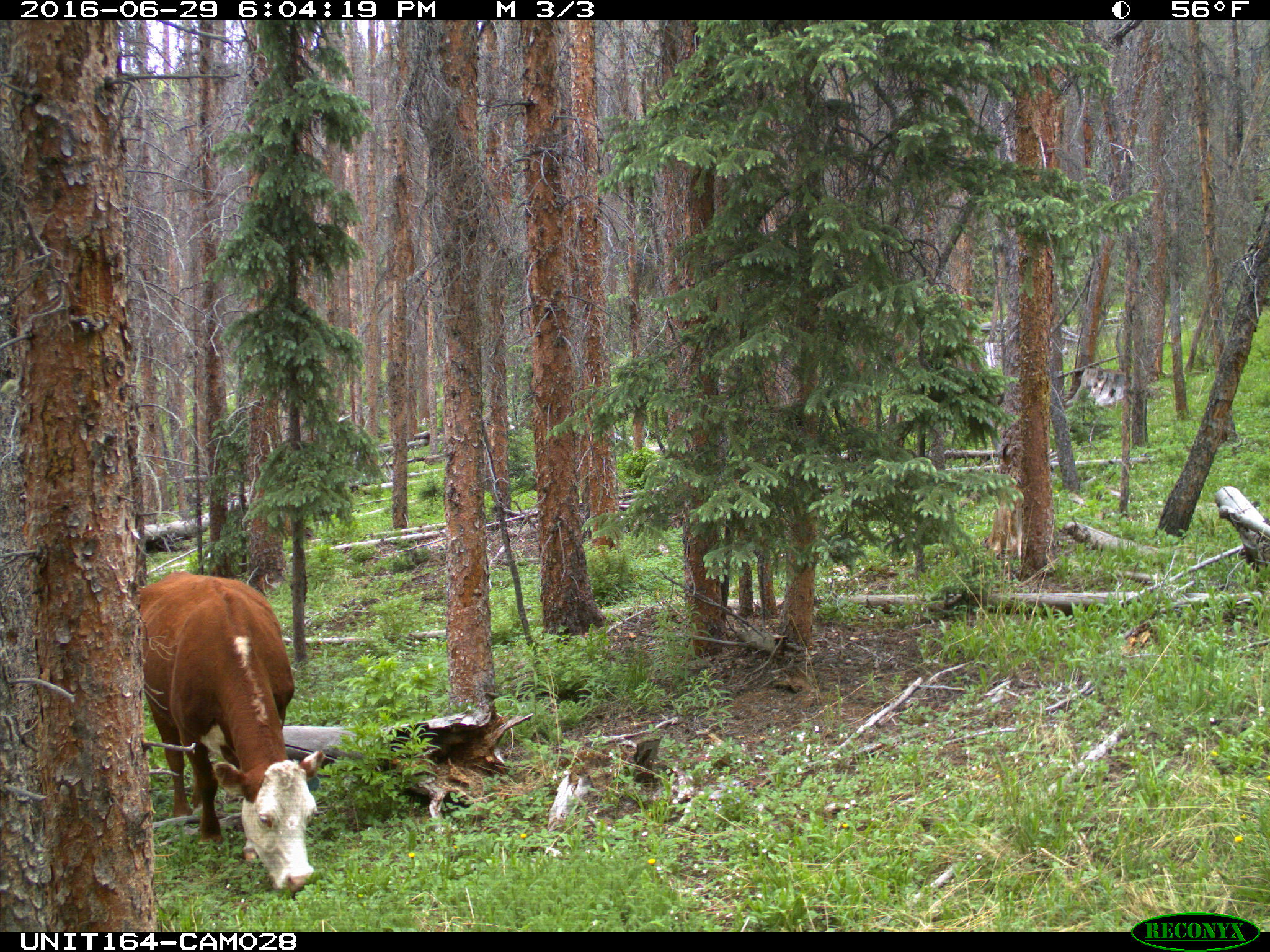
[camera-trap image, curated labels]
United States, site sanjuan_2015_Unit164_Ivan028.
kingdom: Animalia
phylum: Chordata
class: Mammalia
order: Artiodactyla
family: Bovidae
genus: Bos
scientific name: Bos taurus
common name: domestic cow